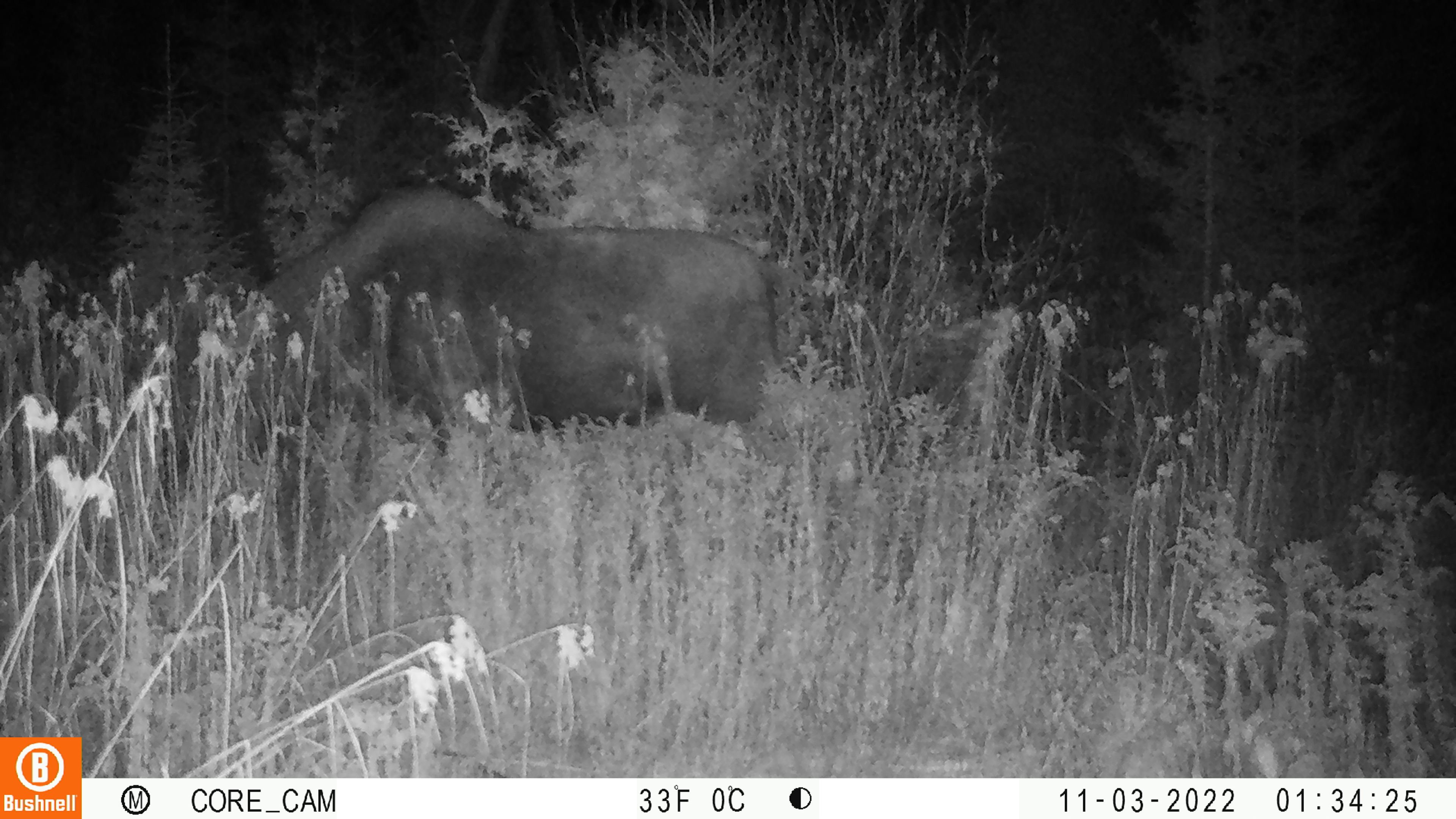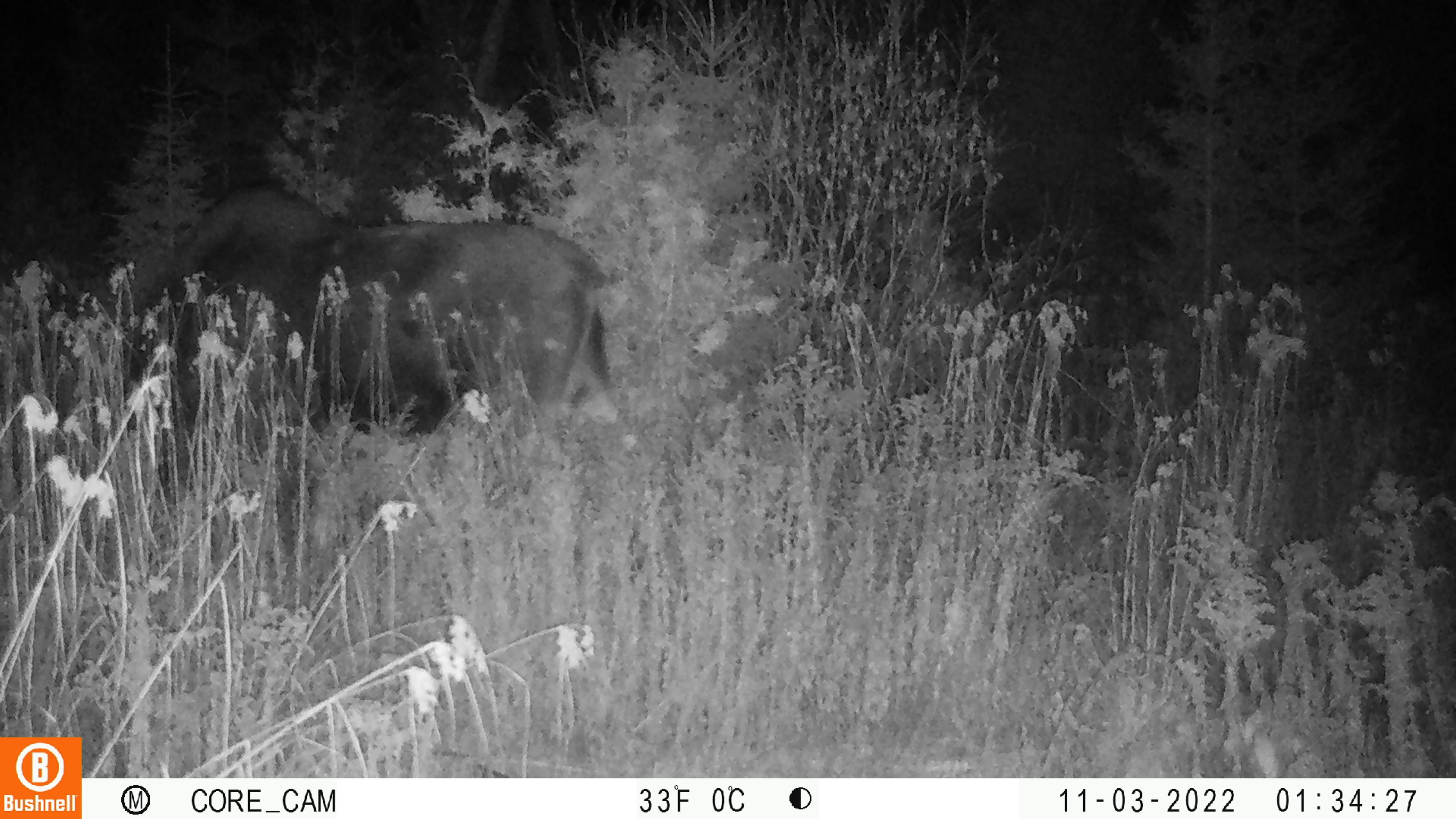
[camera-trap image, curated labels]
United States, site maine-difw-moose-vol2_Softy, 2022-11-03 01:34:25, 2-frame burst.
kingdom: Animalia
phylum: Chordata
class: Mammalia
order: Artiodactyla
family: Cervidae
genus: Alces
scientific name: Alces alces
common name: moose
Moose (Alces alces).